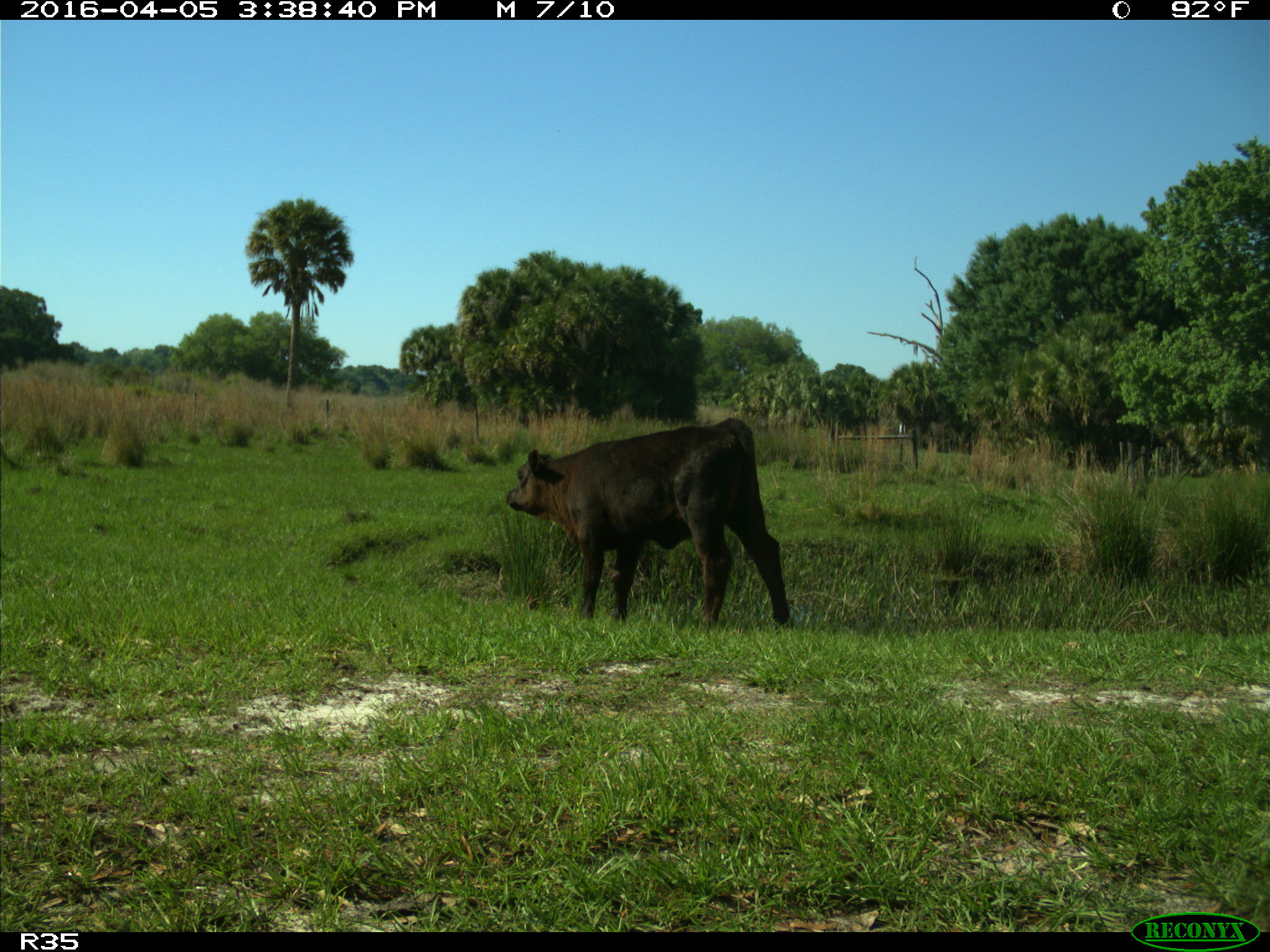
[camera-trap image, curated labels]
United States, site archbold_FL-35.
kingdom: Animalia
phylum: Chordata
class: Mammalia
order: Artiodactyla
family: Bovidae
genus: Bos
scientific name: Bos taurus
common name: domestic cow